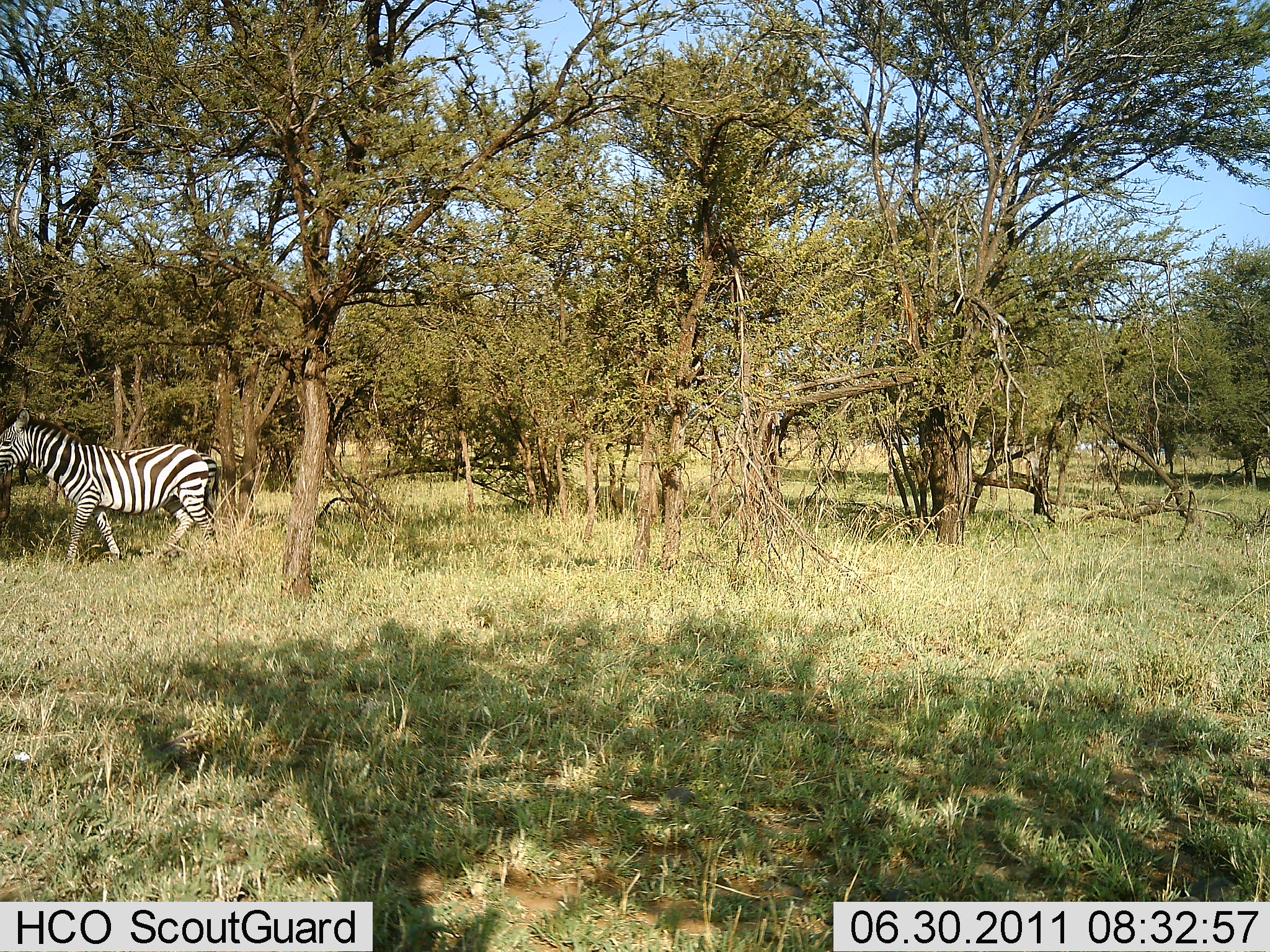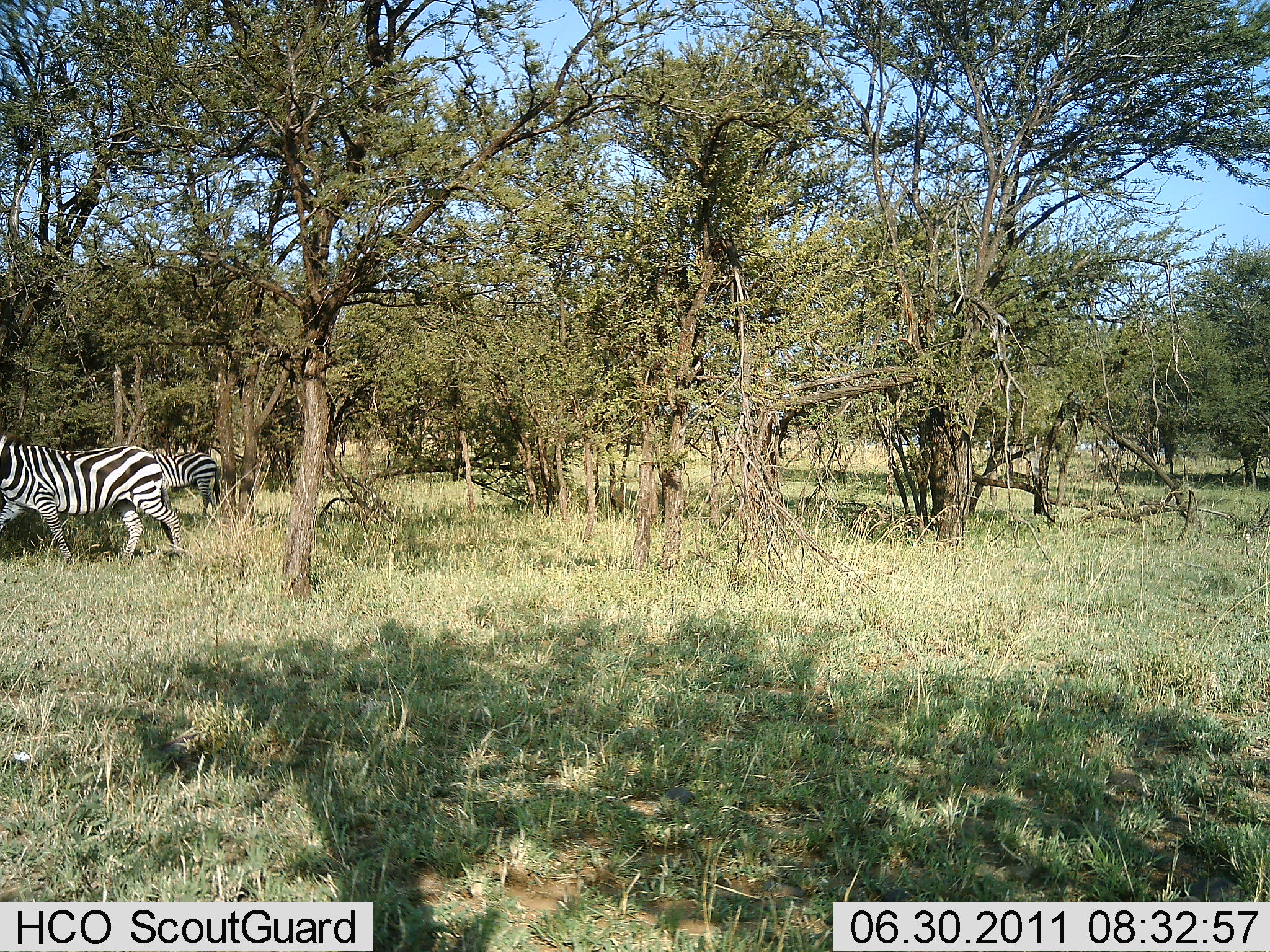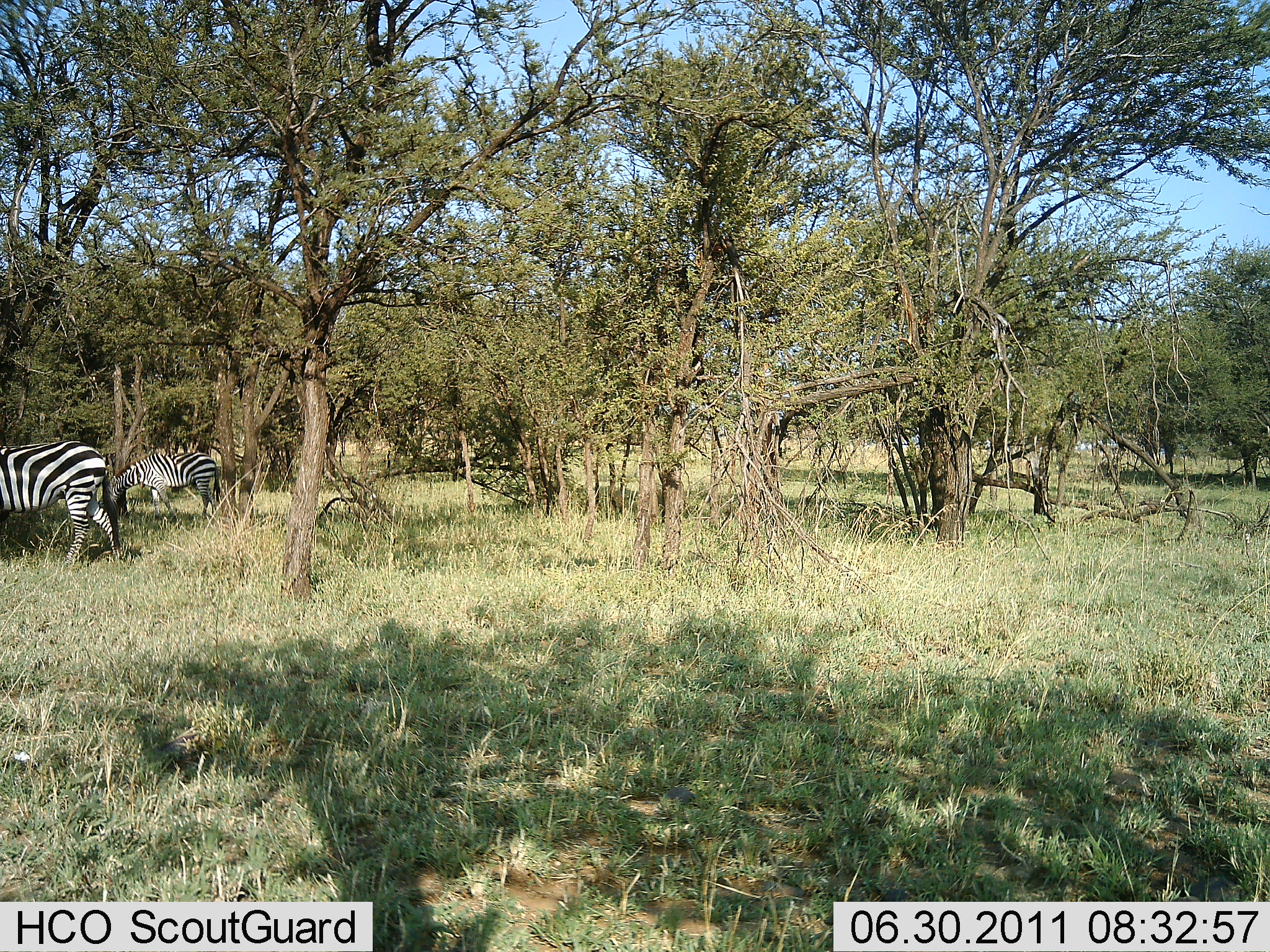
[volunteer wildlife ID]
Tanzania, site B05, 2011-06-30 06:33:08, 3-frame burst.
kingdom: Animalia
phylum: Chordata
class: Mammalia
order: Perissodactyla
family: Equidae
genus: Equus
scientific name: Equus quagga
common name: plains zebra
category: zebra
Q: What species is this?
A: Zebra (plains zebra) (Equus quagga).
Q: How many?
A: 2.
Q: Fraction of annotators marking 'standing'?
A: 21%.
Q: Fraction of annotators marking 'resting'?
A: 0%.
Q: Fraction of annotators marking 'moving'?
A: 93%.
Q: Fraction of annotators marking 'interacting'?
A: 0%.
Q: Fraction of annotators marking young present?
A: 0%.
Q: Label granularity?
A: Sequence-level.